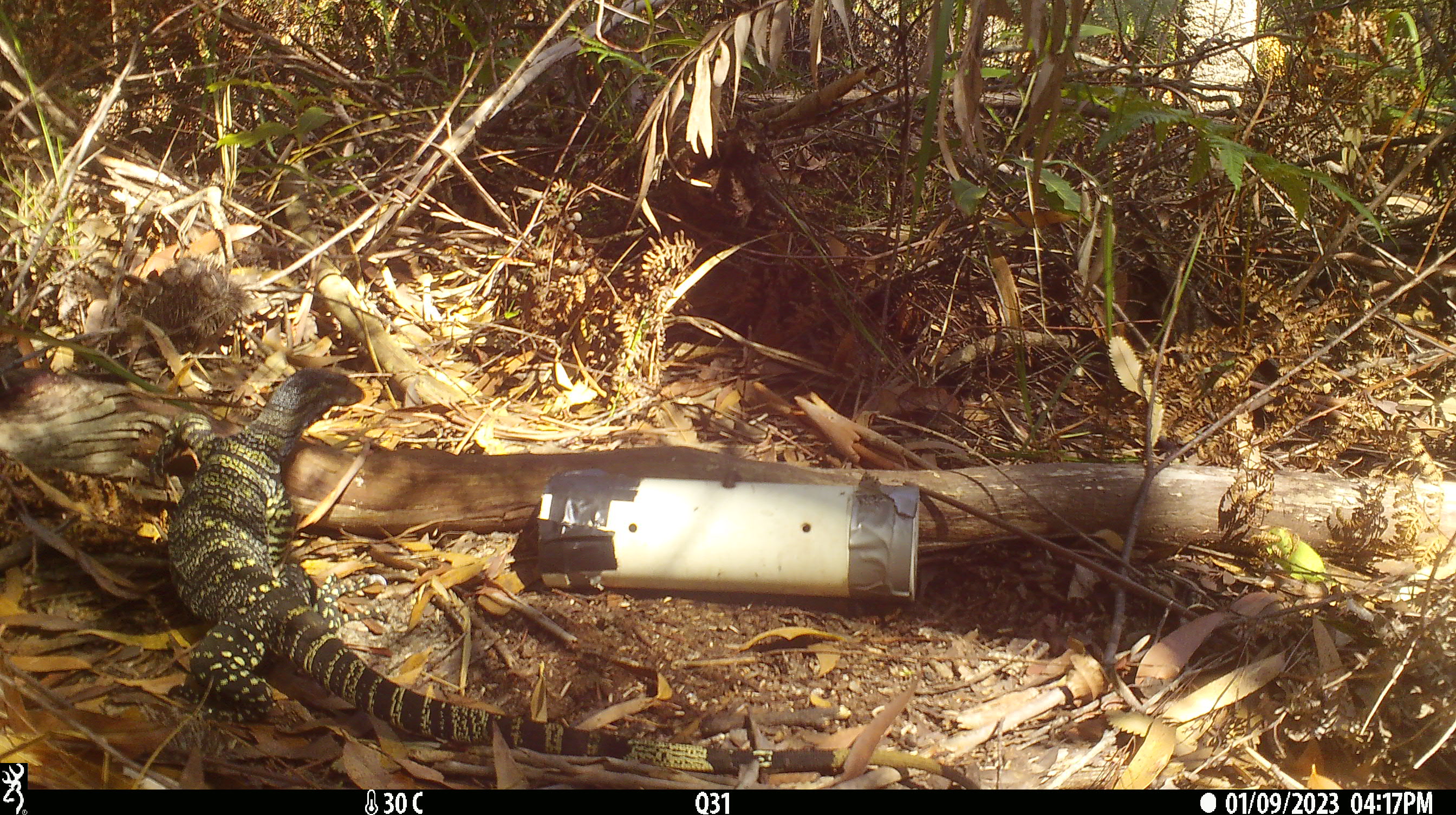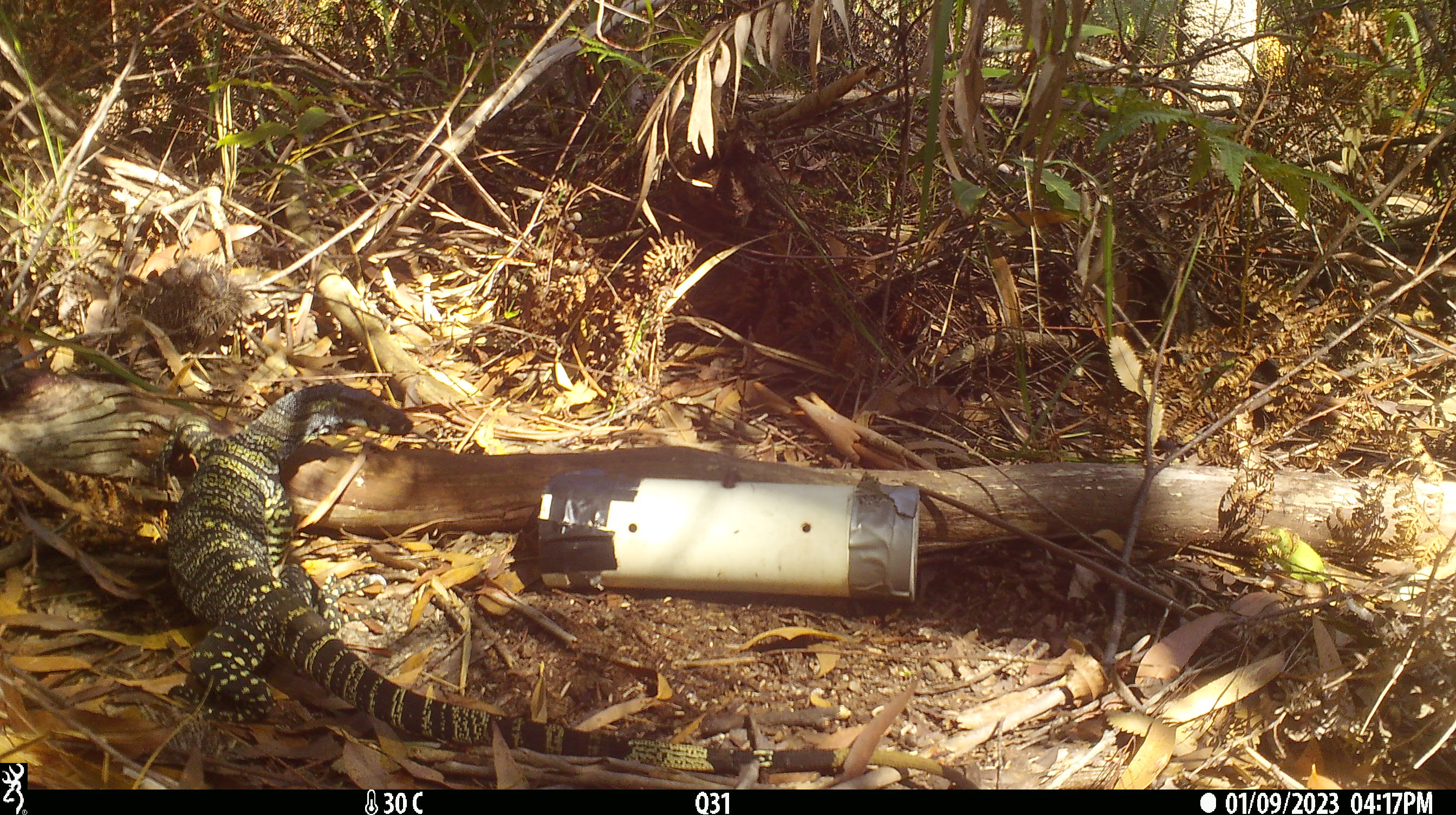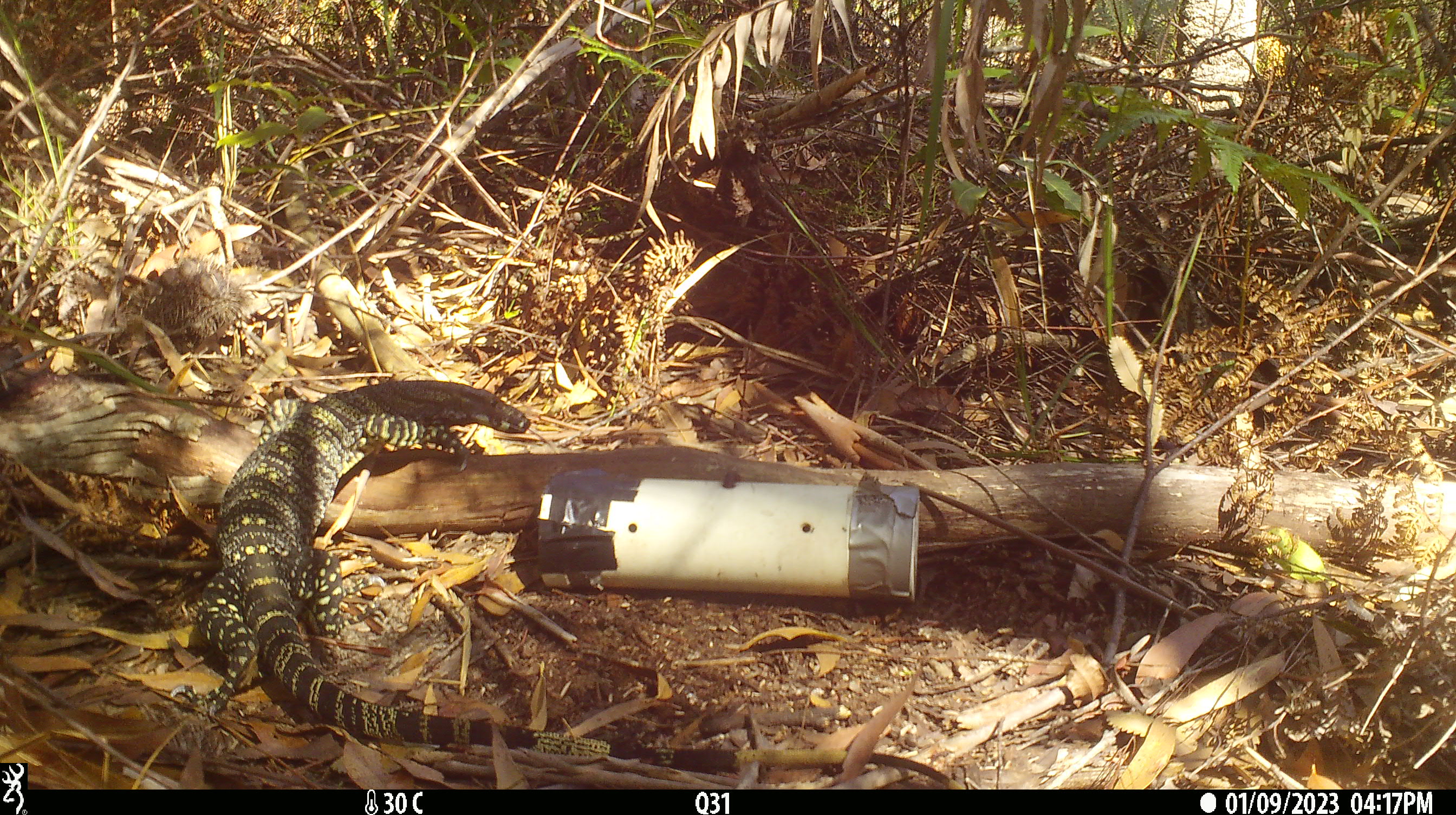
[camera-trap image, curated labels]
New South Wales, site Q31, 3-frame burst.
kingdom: Animalia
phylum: Chordata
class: Reptilia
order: Squamata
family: Varanidae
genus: Varanus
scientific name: Varanus varius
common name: lace monitor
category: goanna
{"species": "goanna (lace monitor) (Varanus varius)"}